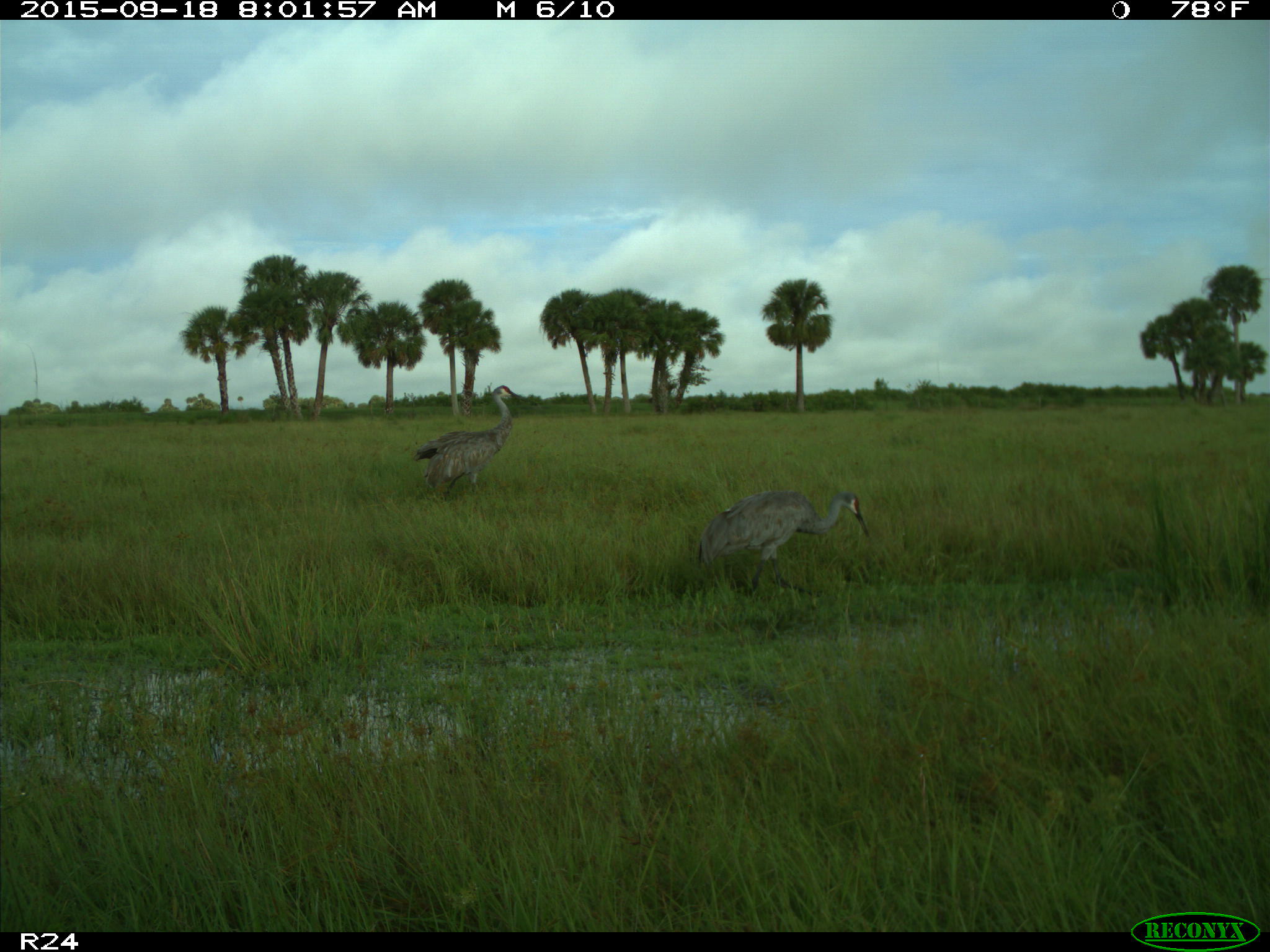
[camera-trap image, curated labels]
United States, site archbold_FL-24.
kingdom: Animalia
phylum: Chordata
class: Aves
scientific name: Aves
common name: birds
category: unidentified bird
Unidentified bird (birds) (Aves).